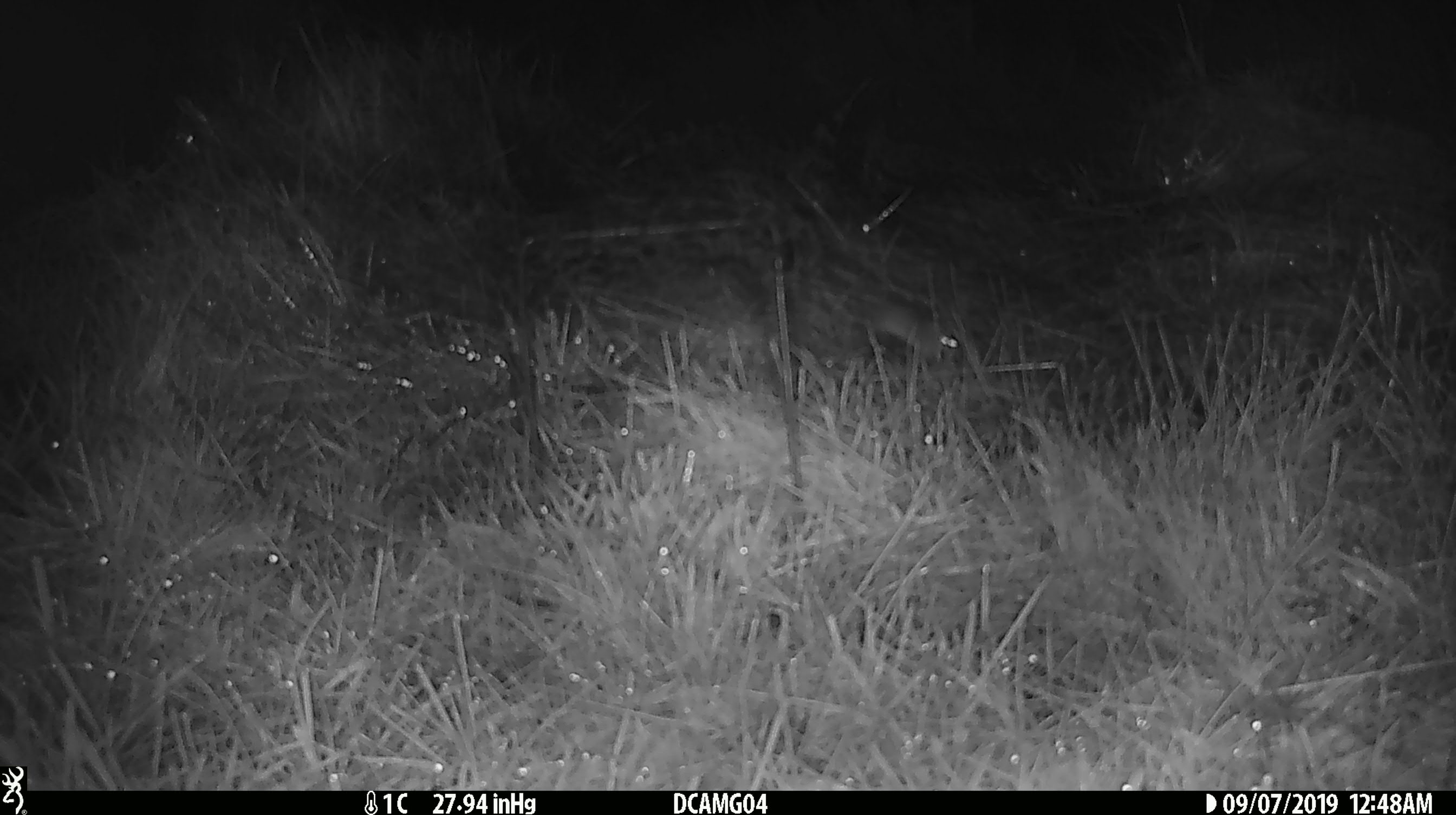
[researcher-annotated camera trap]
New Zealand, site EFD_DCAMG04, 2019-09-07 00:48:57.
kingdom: Animalia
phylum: Chordata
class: Mammalia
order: Rodentia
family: Muridae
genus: Mus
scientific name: Mus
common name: mouse